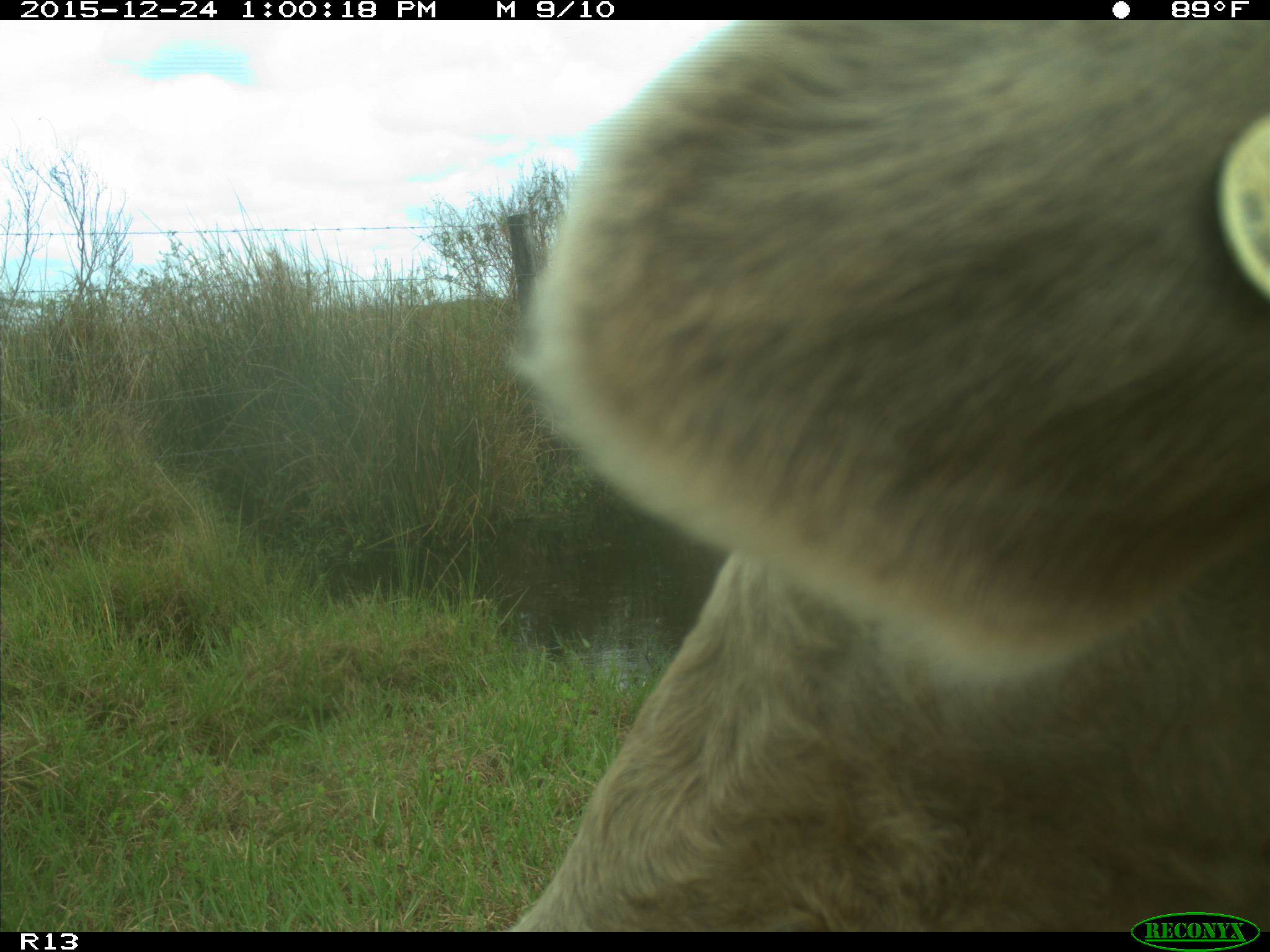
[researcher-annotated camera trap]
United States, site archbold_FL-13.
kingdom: Animalia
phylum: Chordata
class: Mammalia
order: Artiodactyla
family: Bovidae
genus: Bos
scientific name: Bos taurus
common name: domestic cow